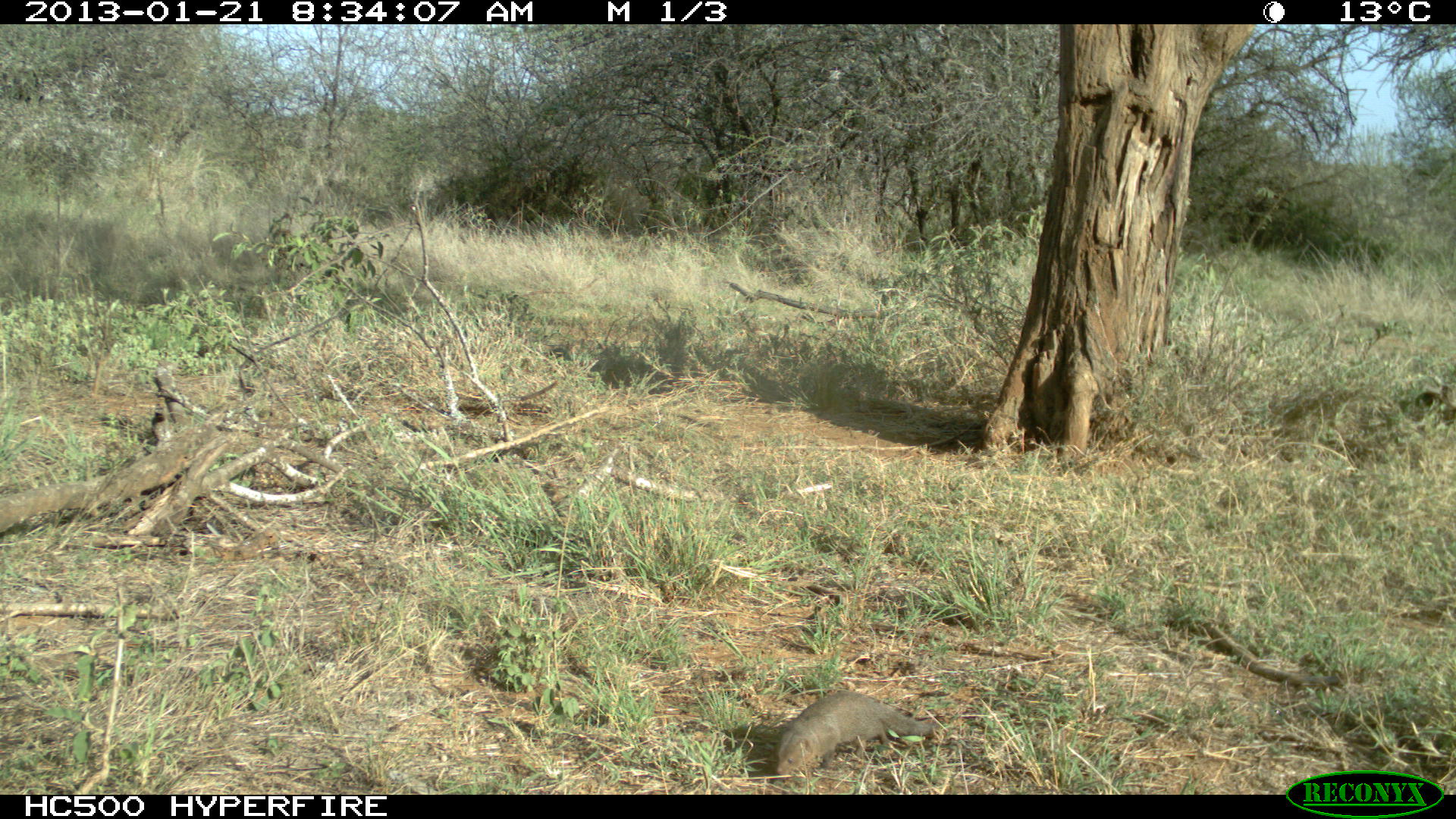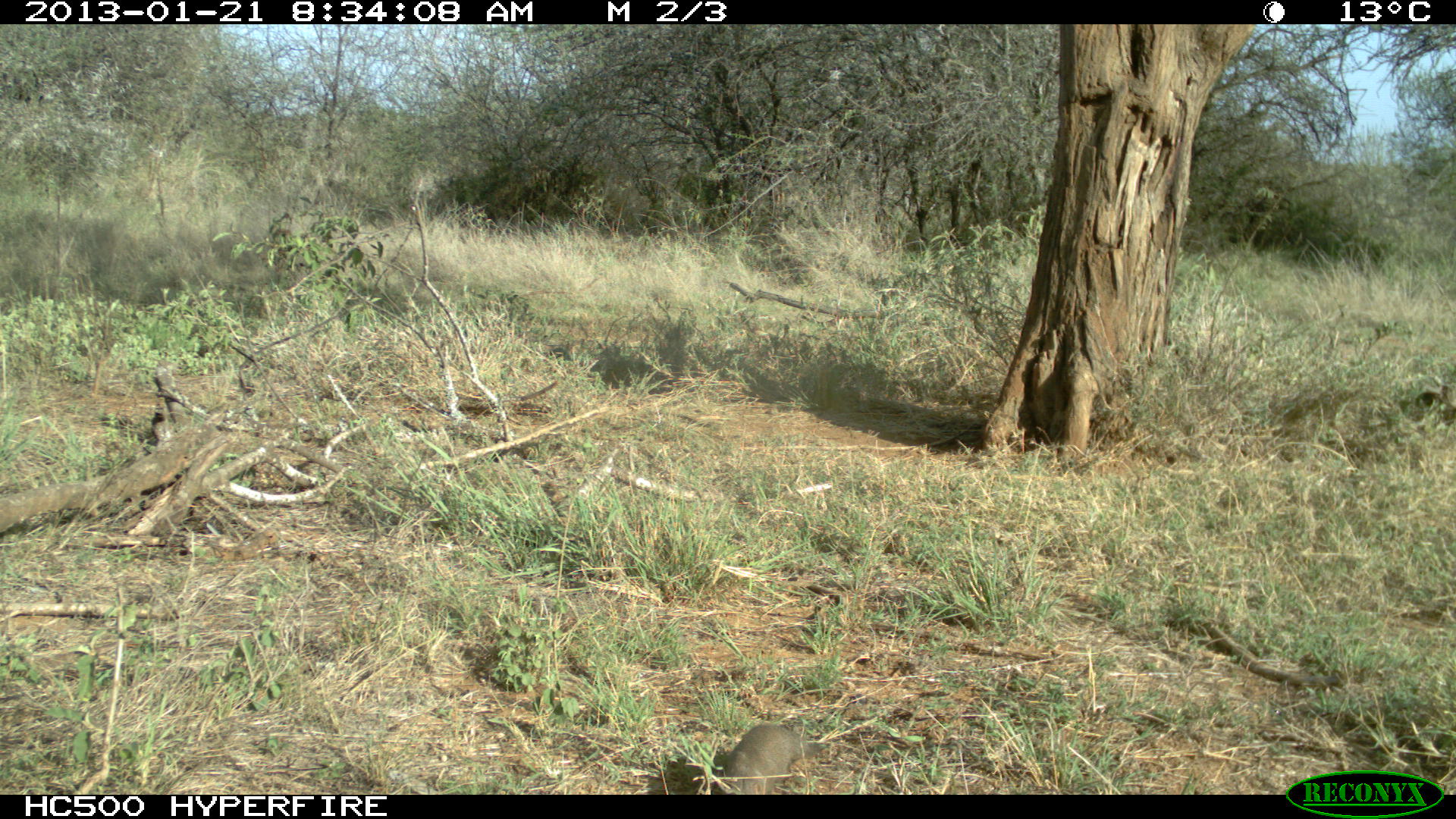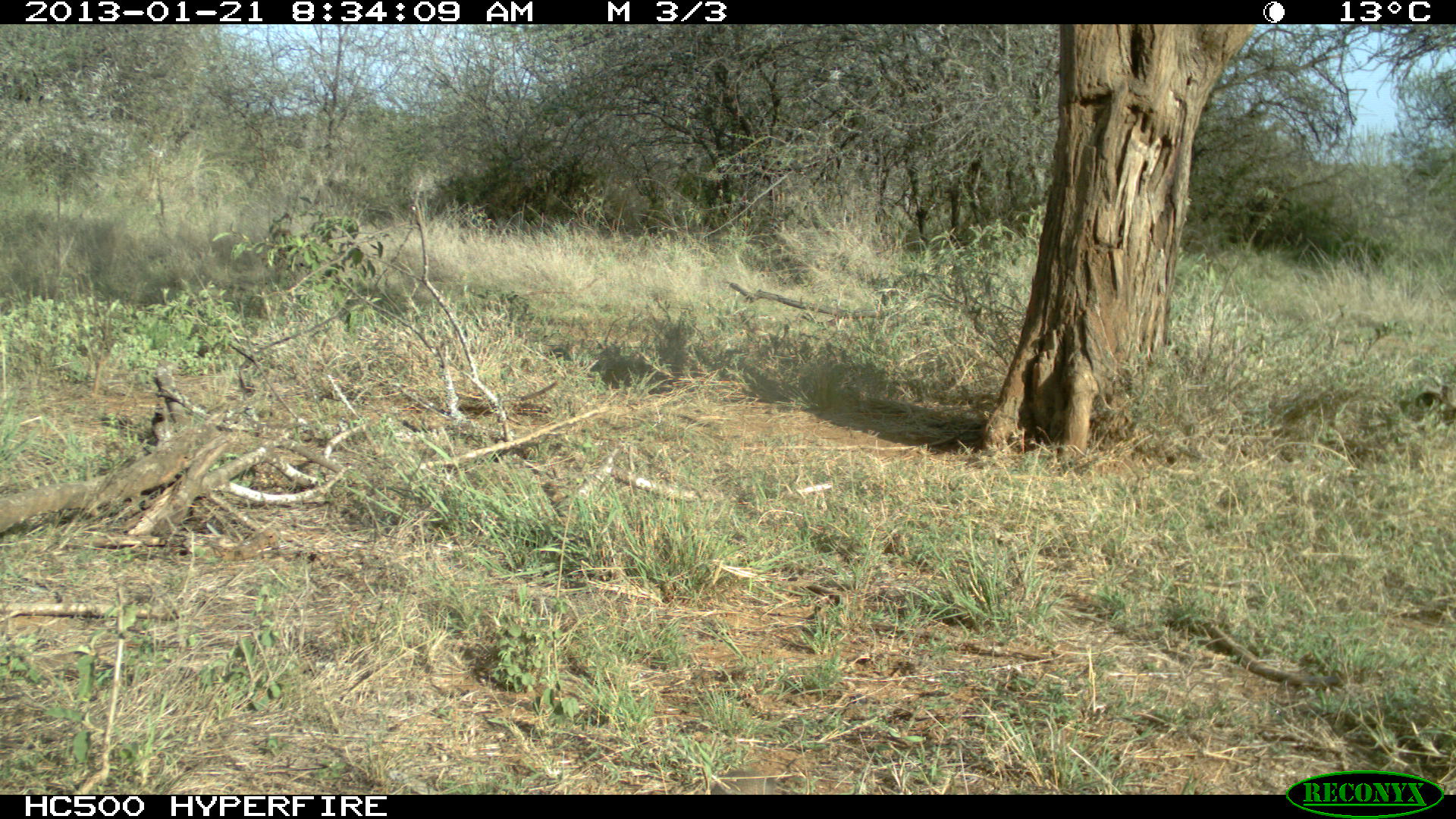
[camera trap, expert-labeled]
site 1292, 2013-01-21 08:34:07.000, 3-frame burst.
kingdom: Animalia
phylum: Chordata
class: Mammalia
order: Carnivora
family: Herpestidae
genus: Herpestes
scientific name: Herpestes sanguineus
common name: slender mongoose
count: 1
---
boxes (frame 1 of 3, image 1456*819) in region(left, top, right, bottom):
herpestes sanguineus: region(773, 690, 936, 775)